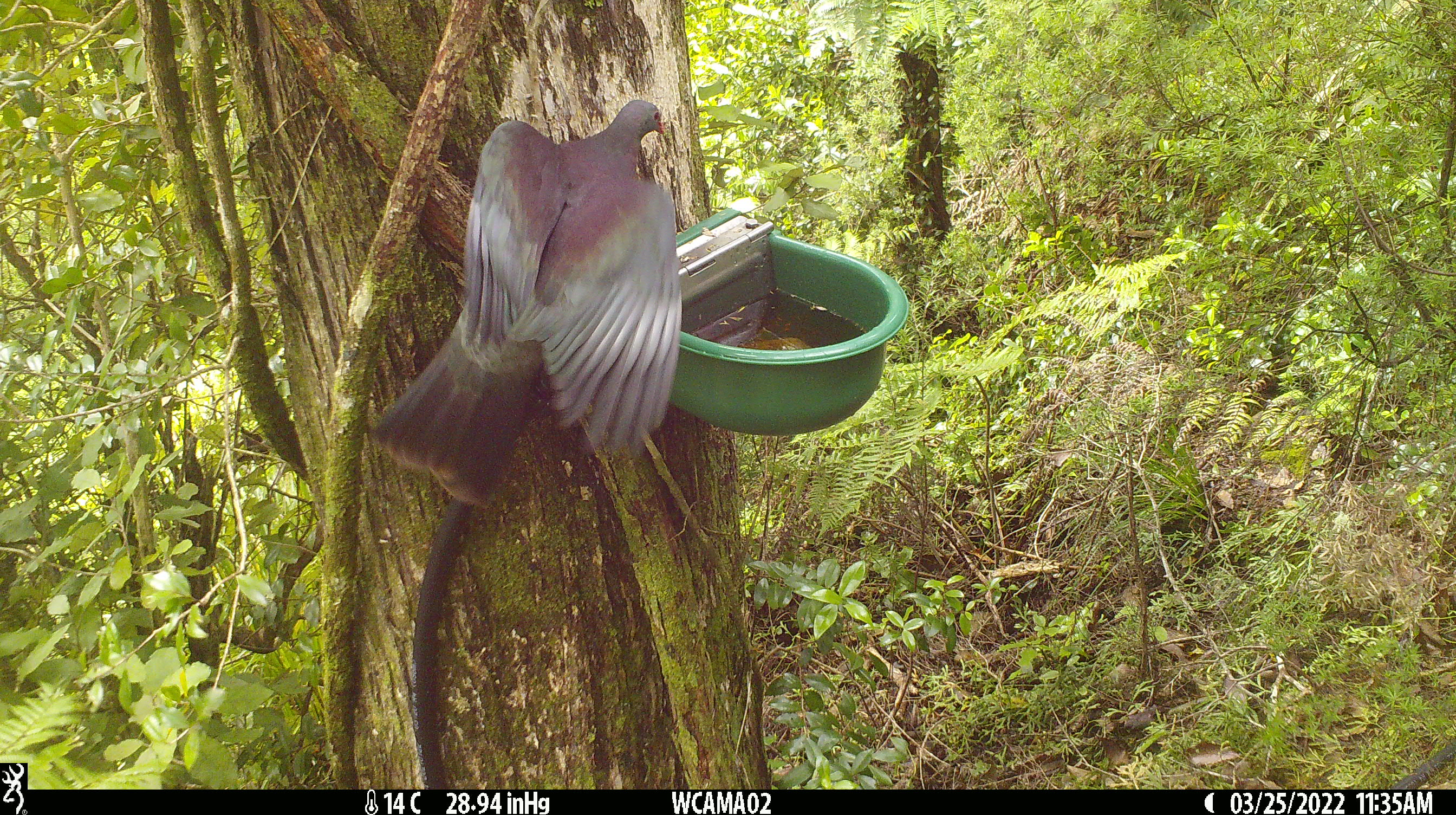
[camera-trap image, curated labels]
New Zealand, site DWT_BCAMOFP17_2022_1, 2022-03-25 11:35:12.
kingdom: Animalia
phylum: Chordata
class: Aves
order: Columbiformes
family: Columbidae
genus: Hemiphaga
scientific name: Hemiphaga novaeseelandiae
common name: new zealand pigeon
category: kereru